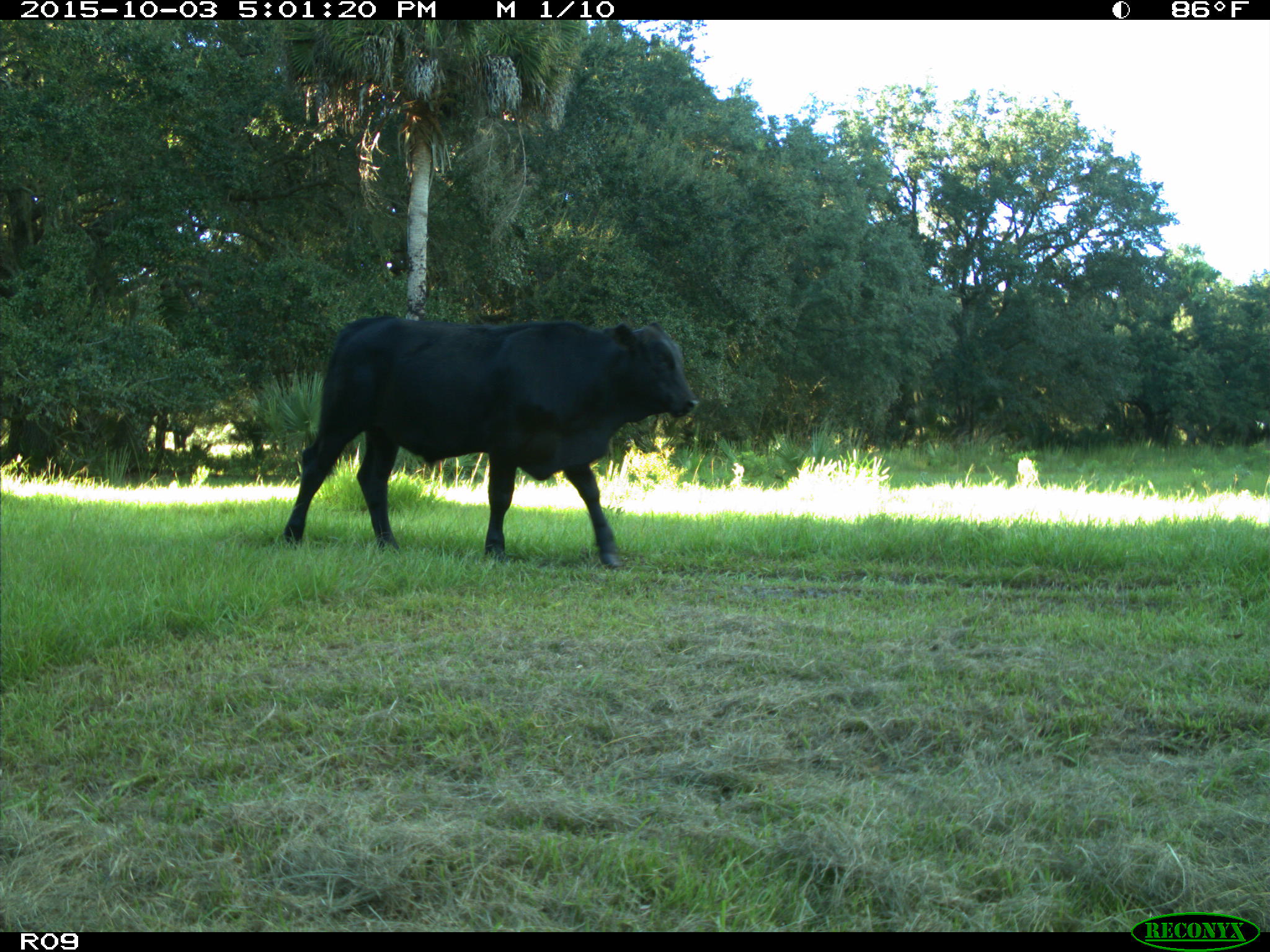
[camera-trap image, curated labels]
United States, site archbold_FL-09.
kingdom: Animalia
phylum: Chordata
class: Mammalia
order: Artiodactyla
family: Bovidae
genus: Bos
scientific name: Bos taurus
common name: domestic cow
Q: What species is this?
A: Bos taurus (domestic cow).